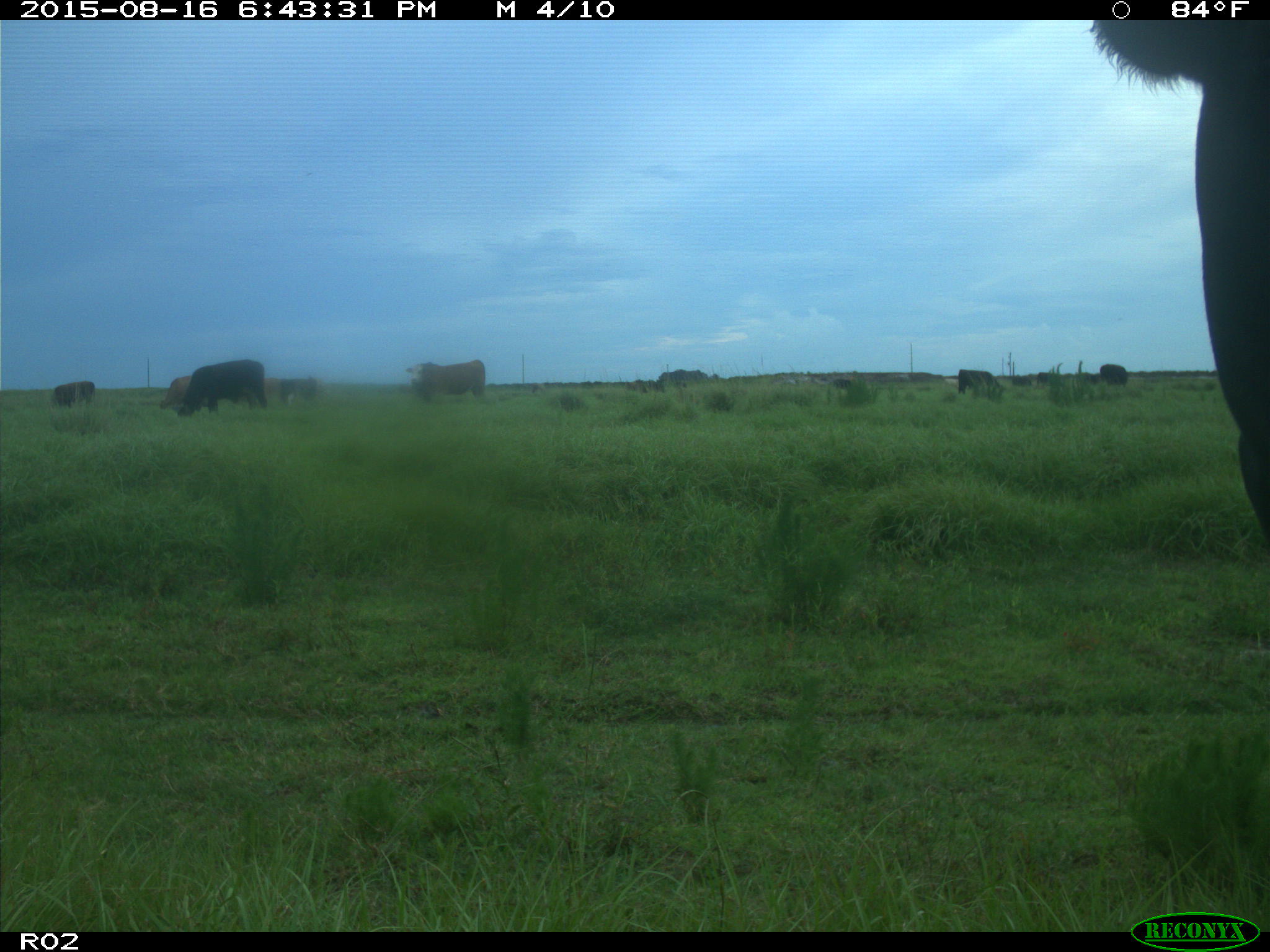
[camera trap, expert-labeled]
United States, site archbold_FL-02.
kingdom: Animalia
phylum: Chordata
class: Mammalia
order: Artiodactyla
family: Bovidae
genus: Bos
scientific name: Bos taurus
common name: domestic cow